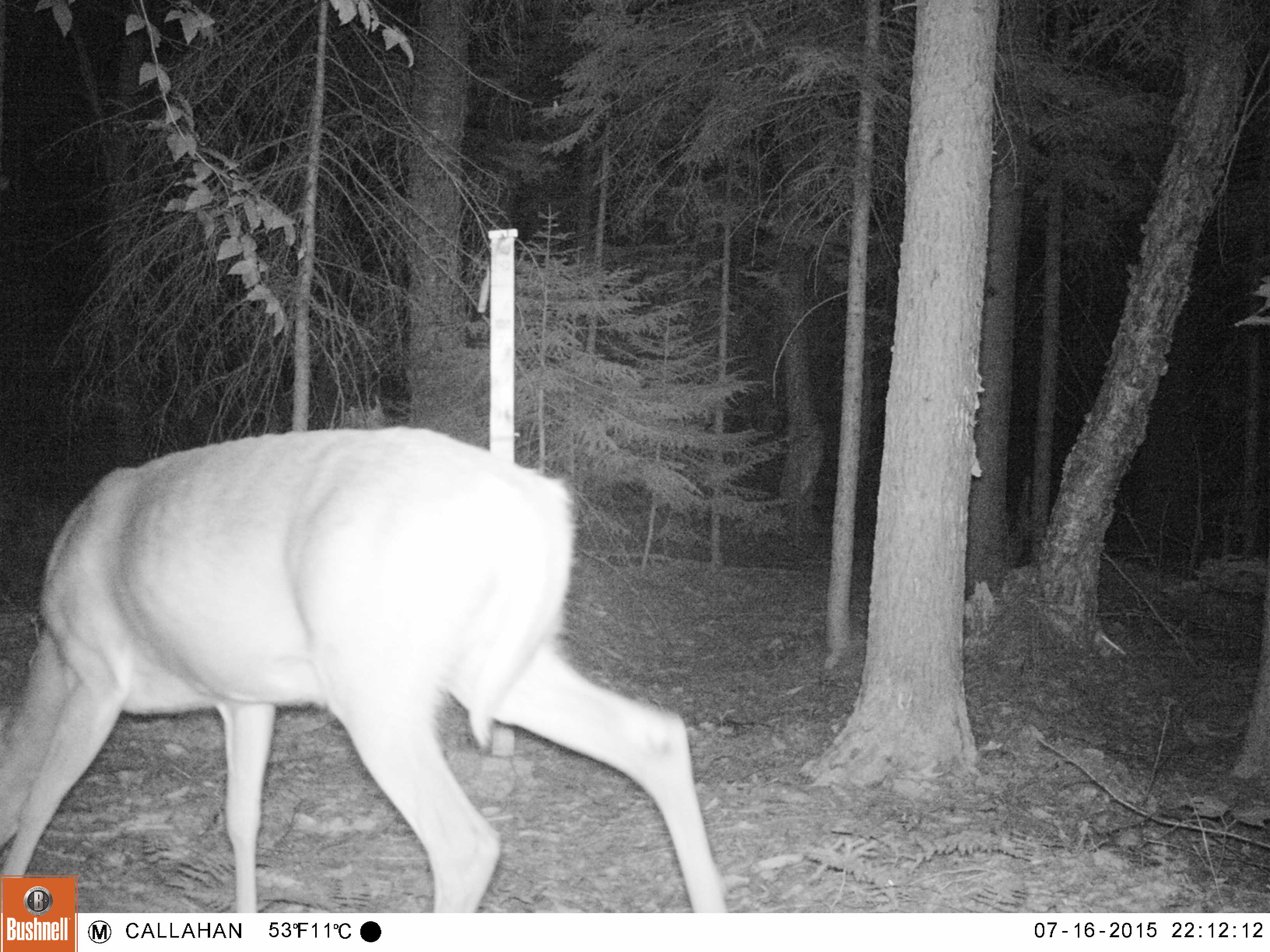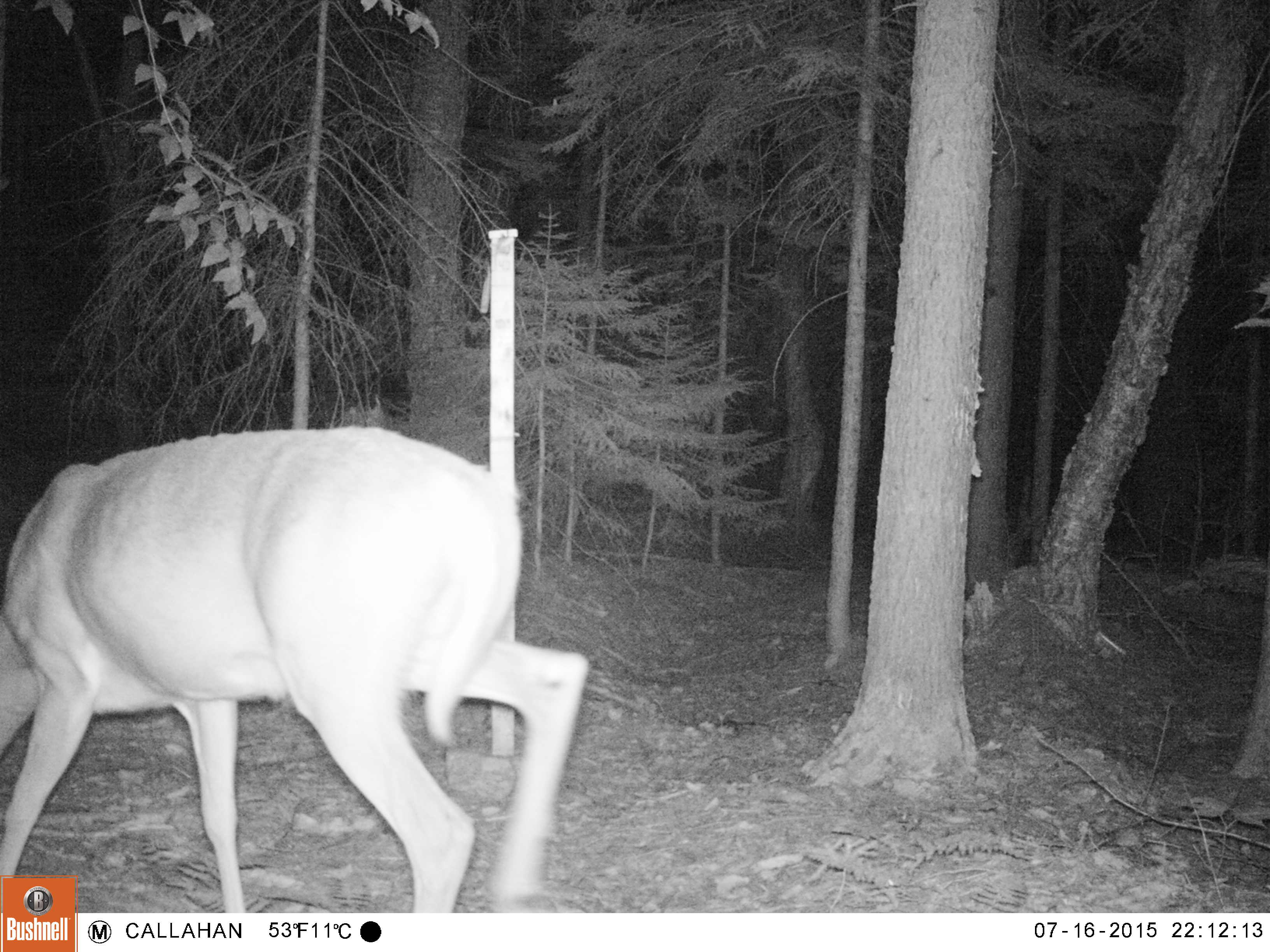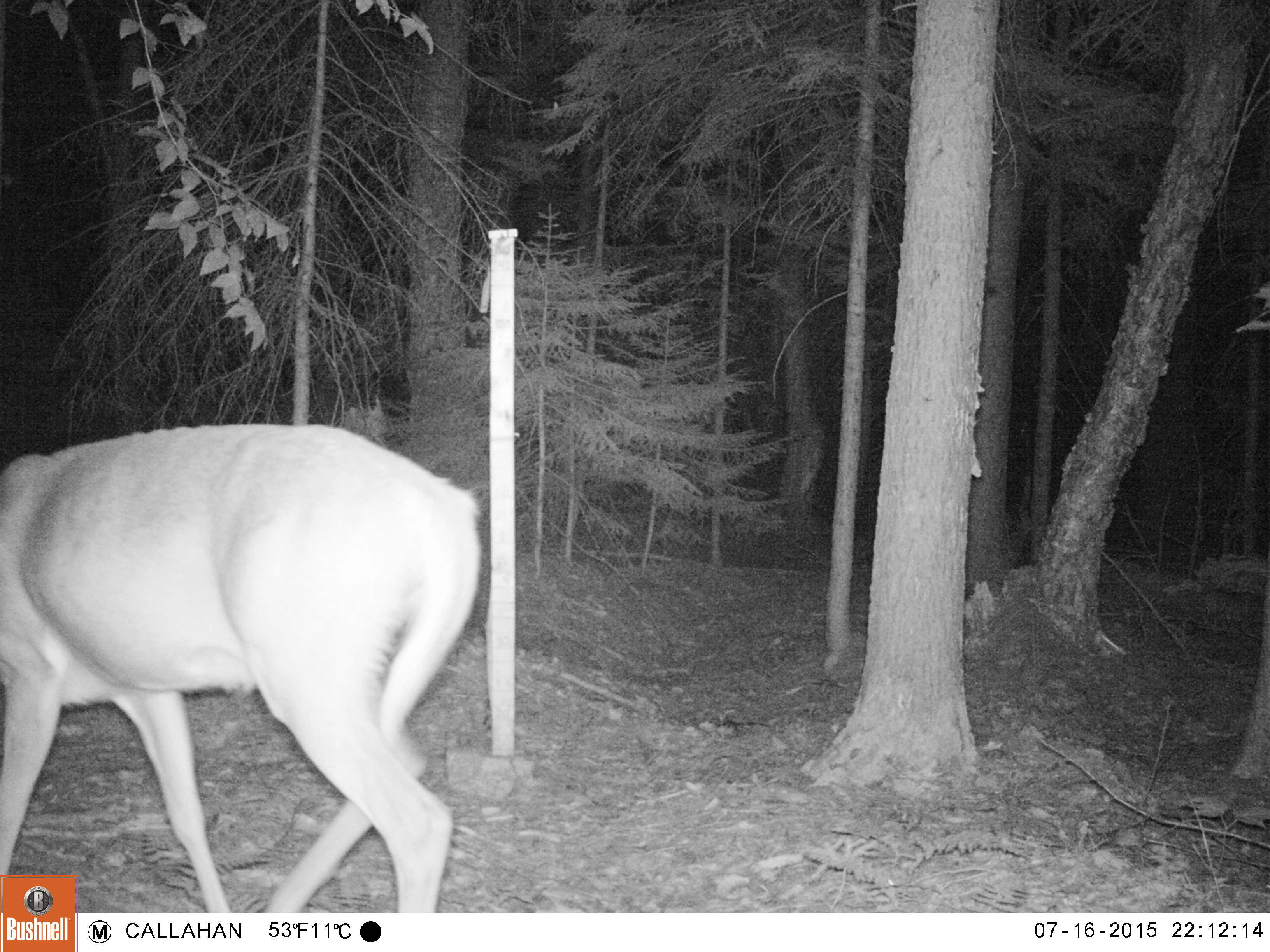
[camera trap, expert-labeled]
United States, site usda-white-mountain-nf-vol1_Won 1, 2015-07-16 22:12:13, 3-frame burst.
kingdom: Animalia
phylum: Chordata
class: Mammalia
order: Artiodactyla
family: Cervidae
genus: Odocoileus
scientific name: Odocoileus virginianus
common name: white-tailed deer